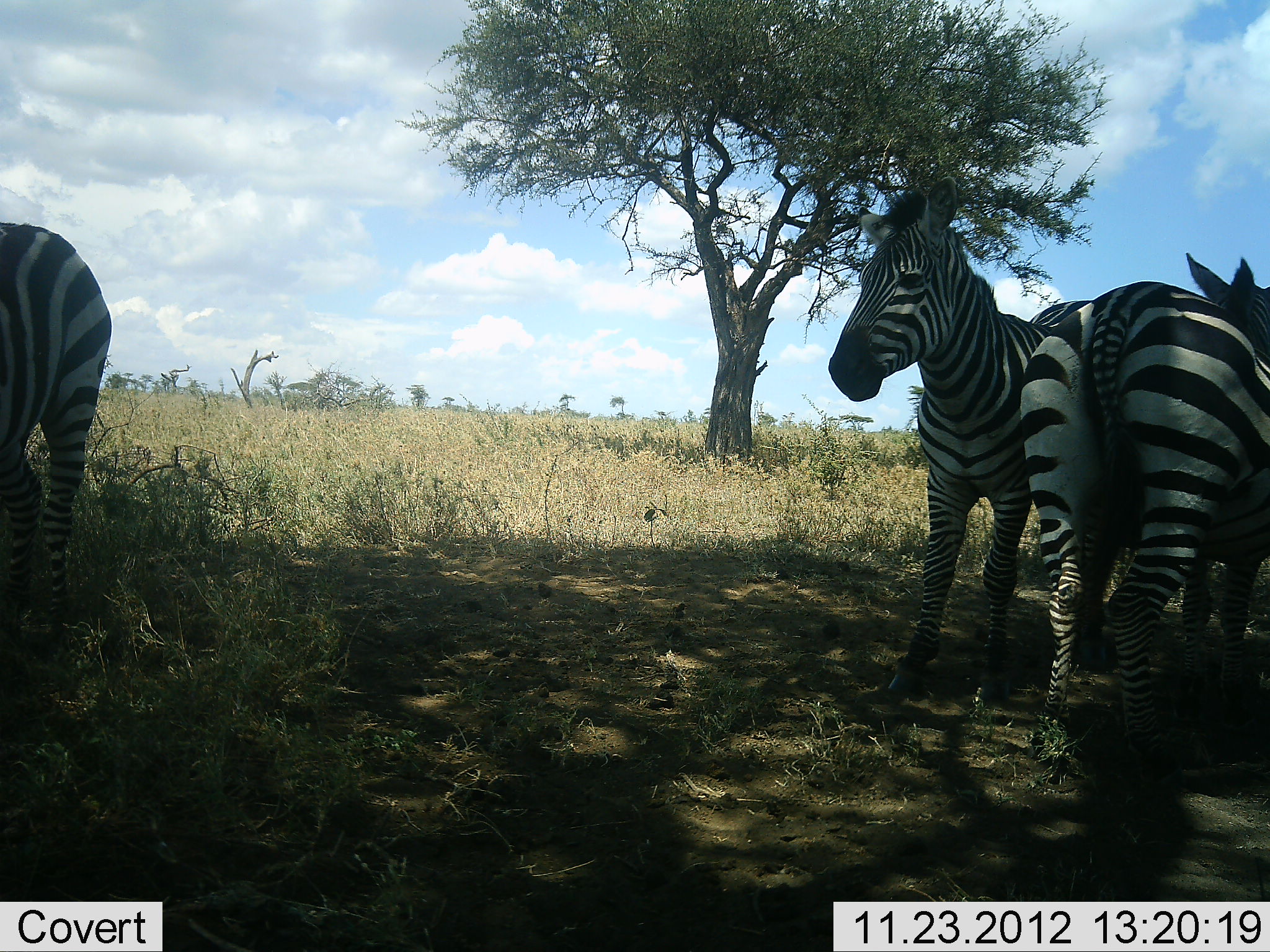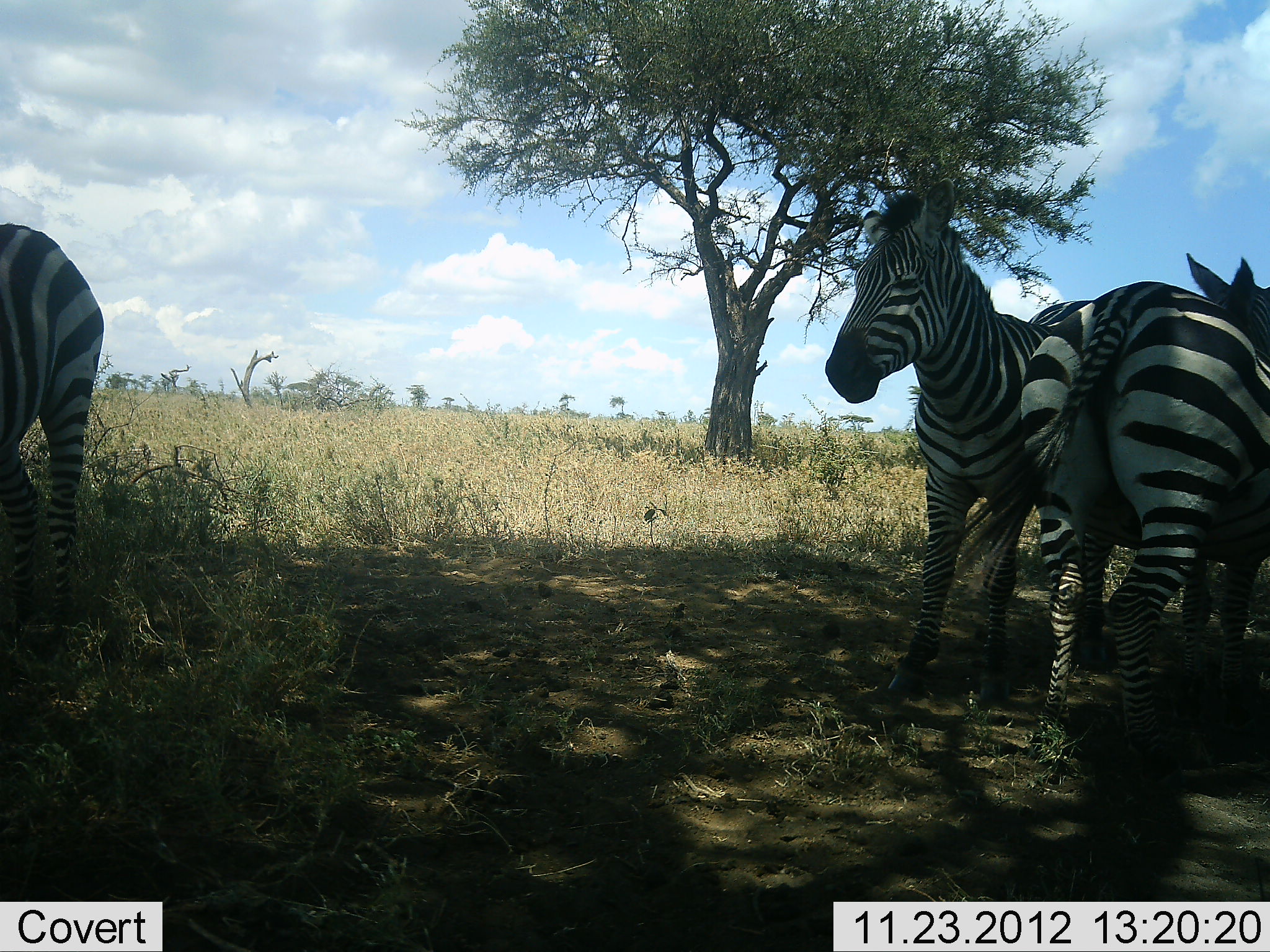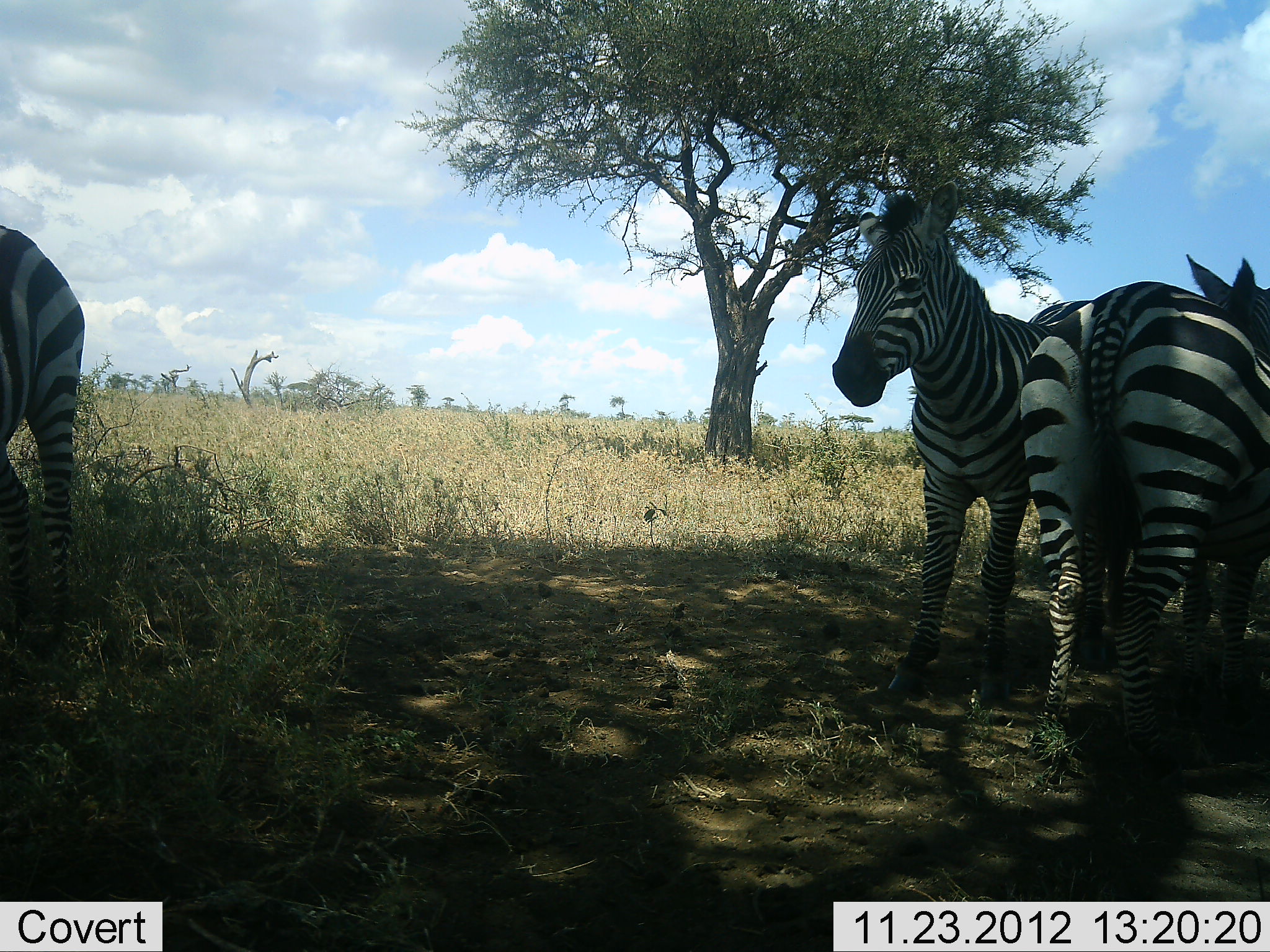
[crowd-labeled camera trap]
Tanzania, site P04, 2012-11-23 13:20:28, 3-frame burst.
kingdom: Animalia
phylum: Chordata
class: Mammalia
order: Perissodactyla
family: Equidae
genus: Equus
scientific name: Equus quagga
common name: plains zebra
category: zebra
Zebra (plains zebra) (Equus quagga), count 3. Behavior (volunteer vote fractions): standing 100%, resting 10%, moving 0%, interacting 0%. Young present (vote fraction): 0%. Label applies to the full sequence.